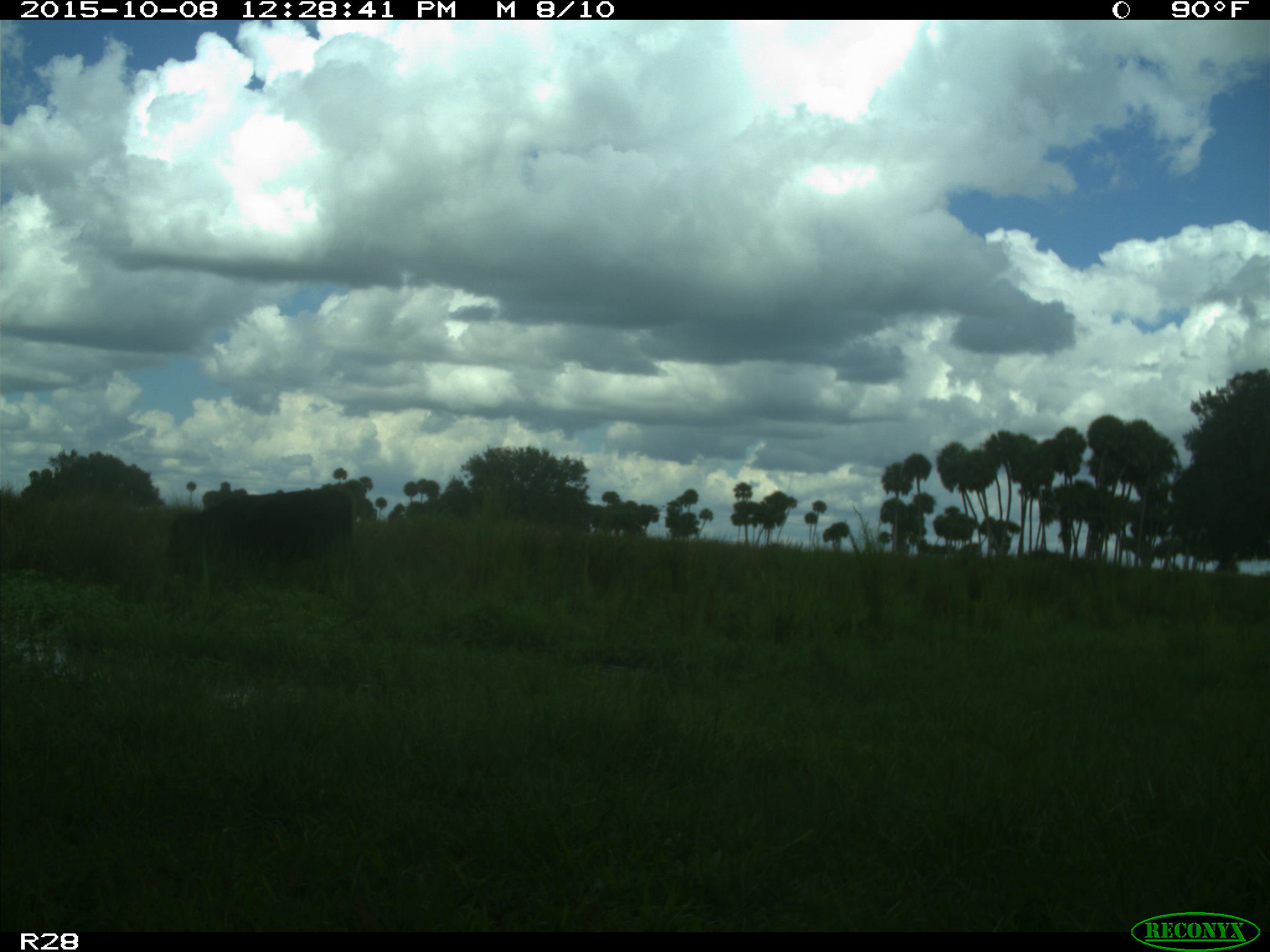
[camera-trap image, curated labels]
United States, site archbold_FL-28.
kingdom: Animalia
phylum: Chordata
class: Mammalia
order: Artiodactyla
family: Bovidae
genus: Bos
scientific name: Bos taurus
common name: domestic cow